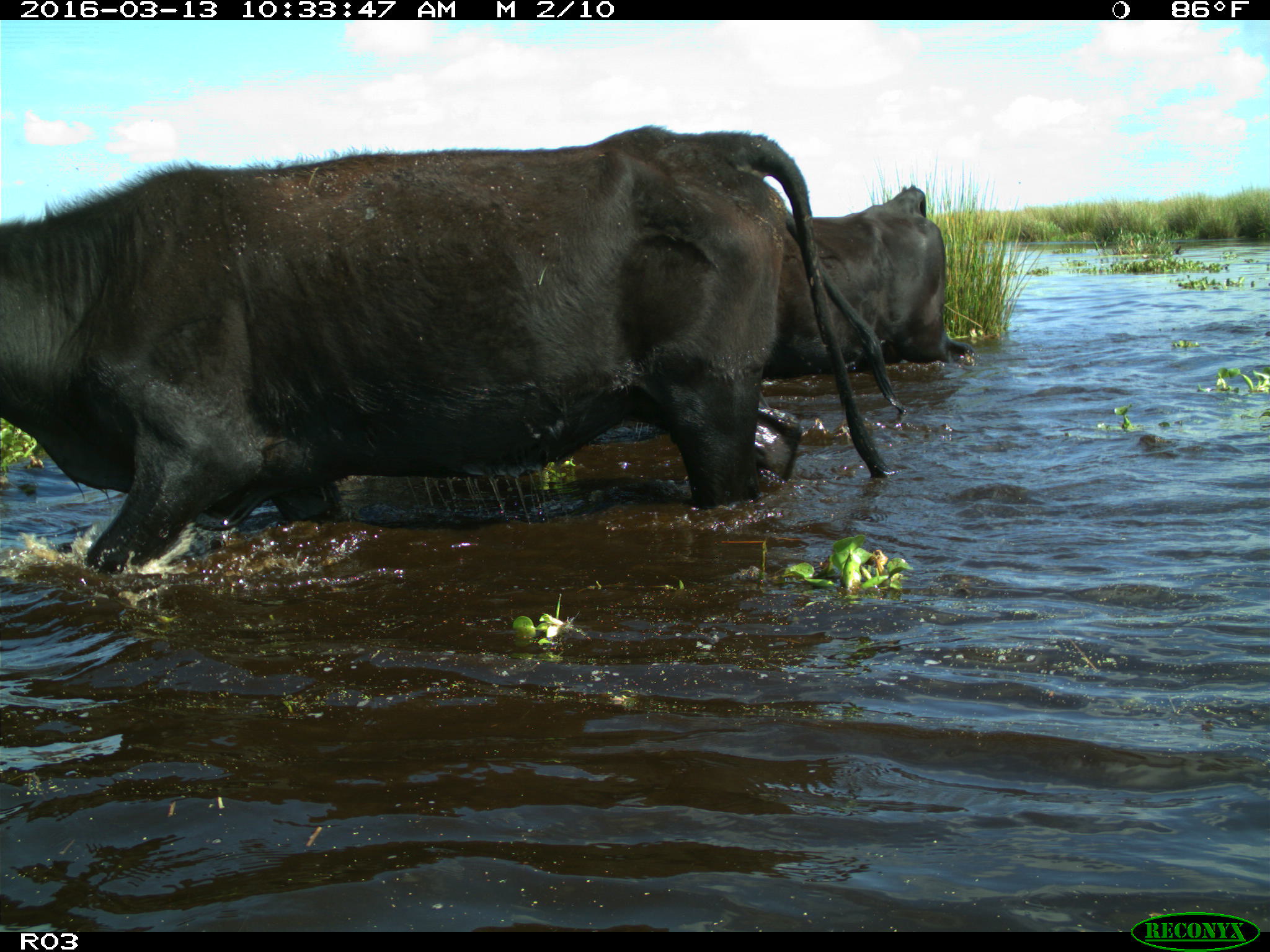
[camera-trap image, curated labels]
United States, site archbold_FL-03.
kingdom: Animalia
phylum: Chordata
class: Mammalia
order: Artiodactyla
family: Bovidae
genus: Bos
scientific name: Bos taurus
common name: domestic cow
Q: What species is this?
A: Bos taurus (domestic cow).